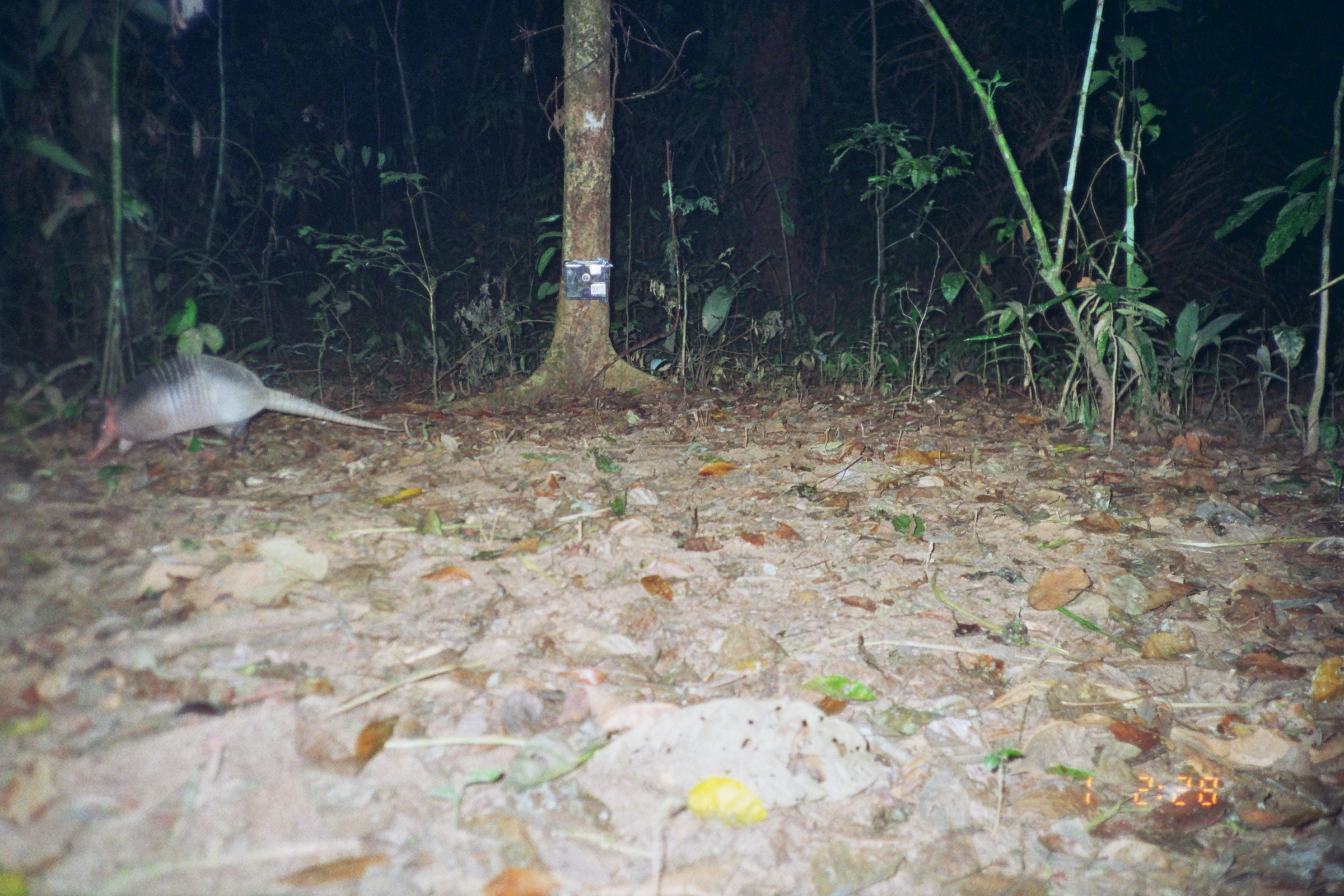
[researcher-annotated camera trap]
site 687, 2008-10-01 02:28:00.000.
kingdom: Animalia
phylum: Chordata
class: Mammalia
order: Cingulata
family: Dasypodidae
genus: Dasypus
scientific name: Dasypus novemcinctus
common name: nine-banded armadillo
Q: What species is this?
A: Dasypus novemcinctus (nine-banded armadillo).